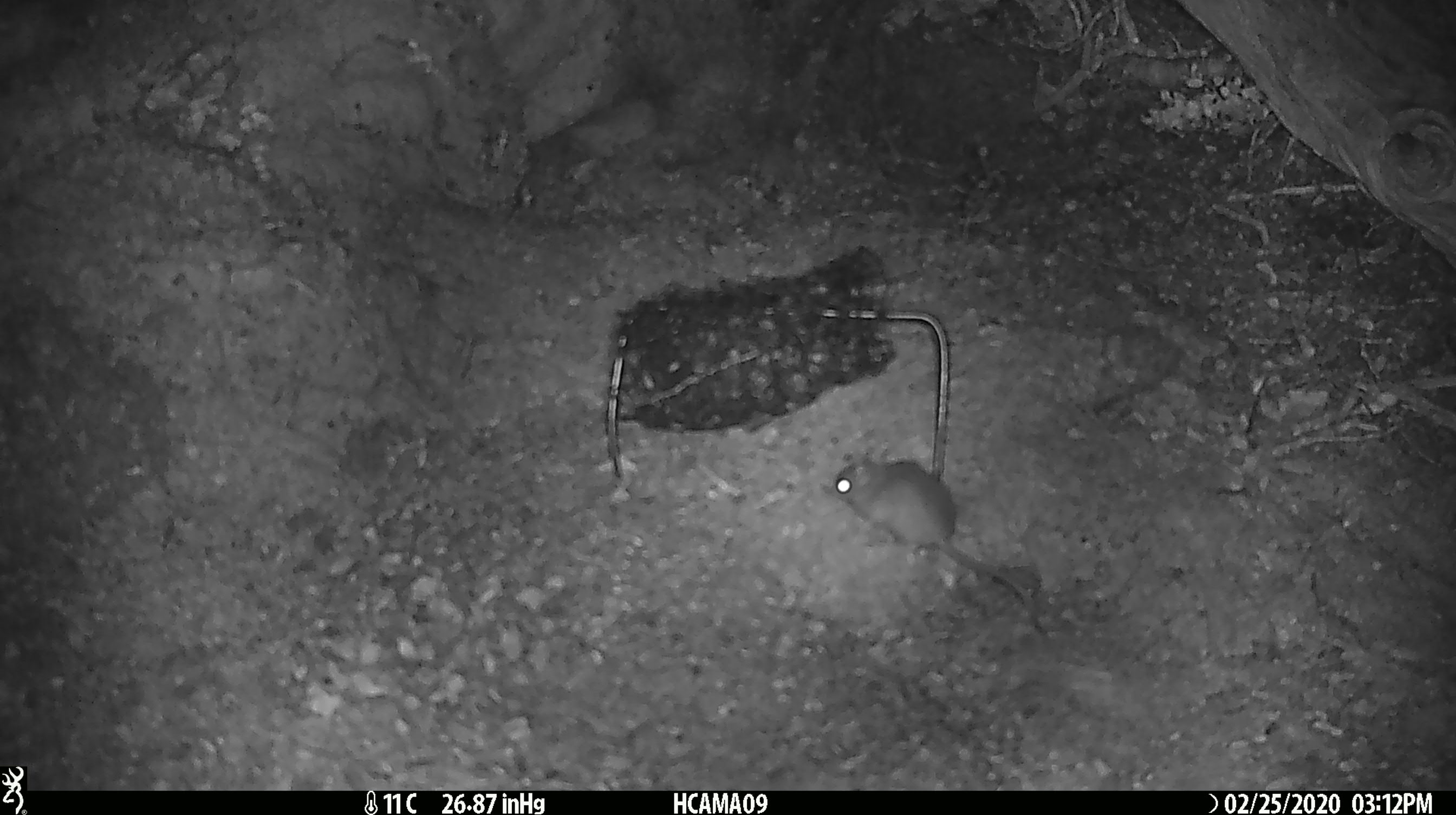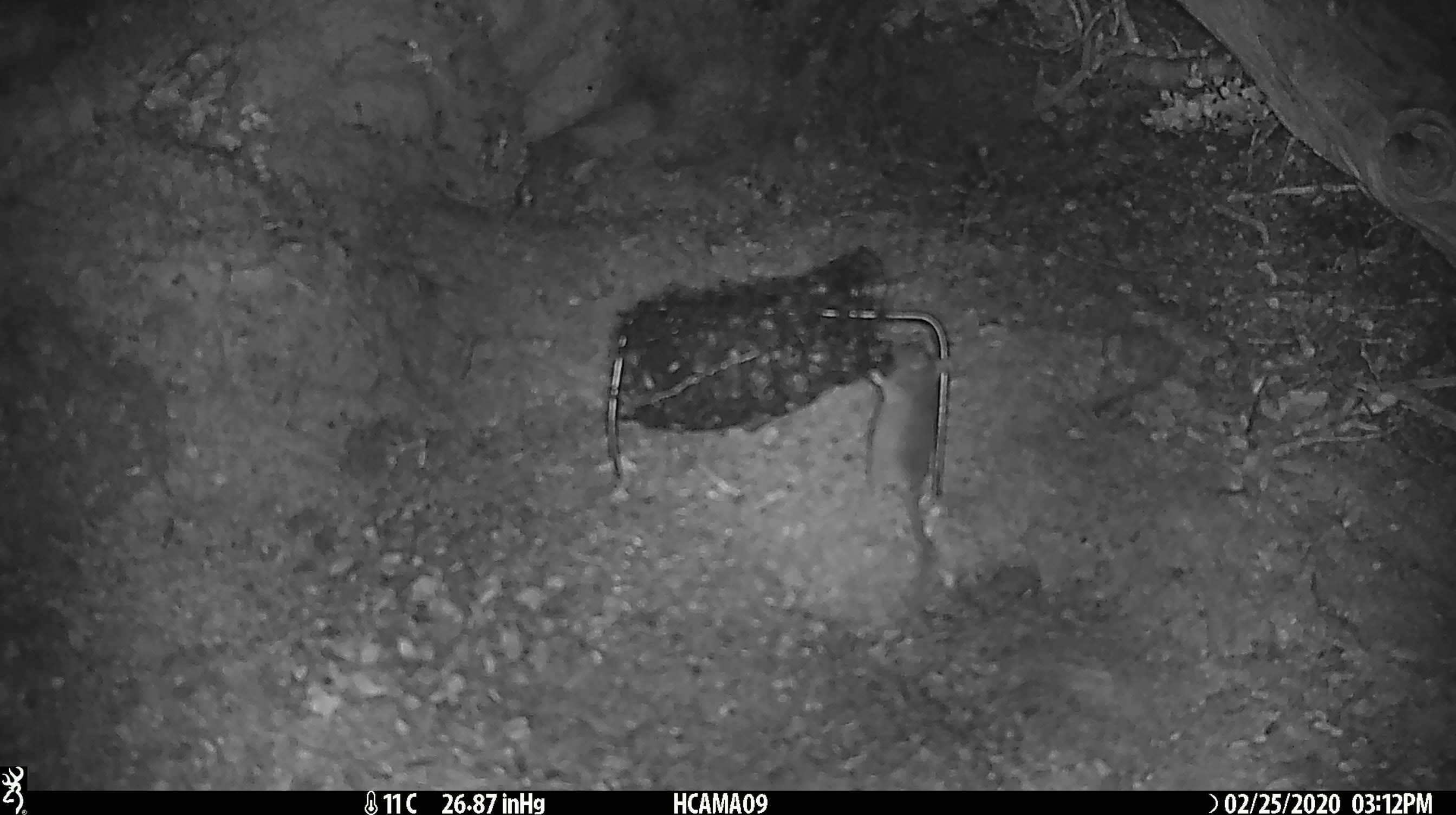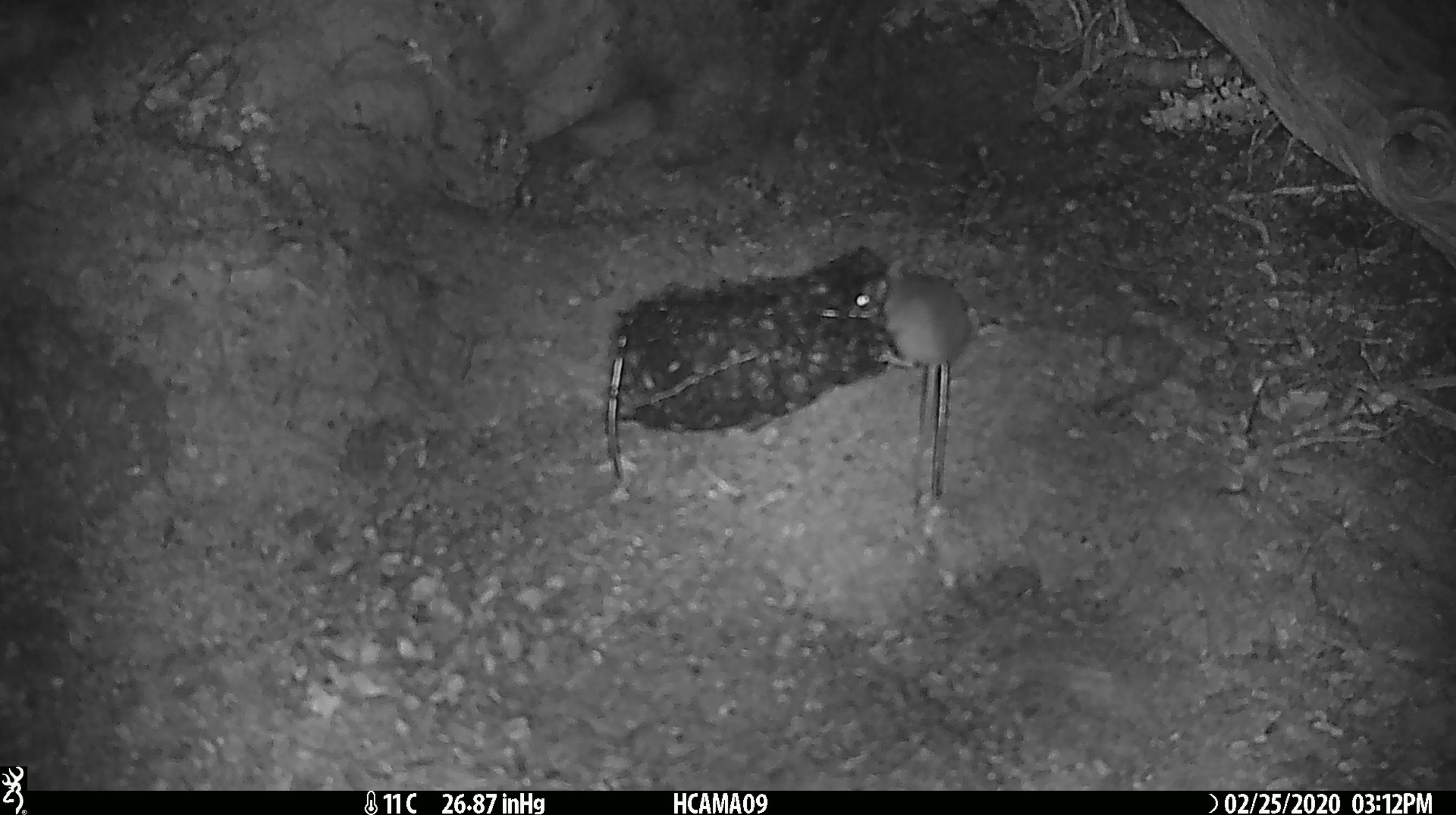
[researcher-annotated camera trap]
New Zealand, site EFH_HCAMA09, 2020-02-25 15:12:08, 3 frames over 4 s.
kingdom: Animalia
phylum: Chordata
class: Mammalia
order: Rodentia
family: Muridae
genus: Mus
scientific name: Mus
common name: mouse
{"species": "mouse (Mus)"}